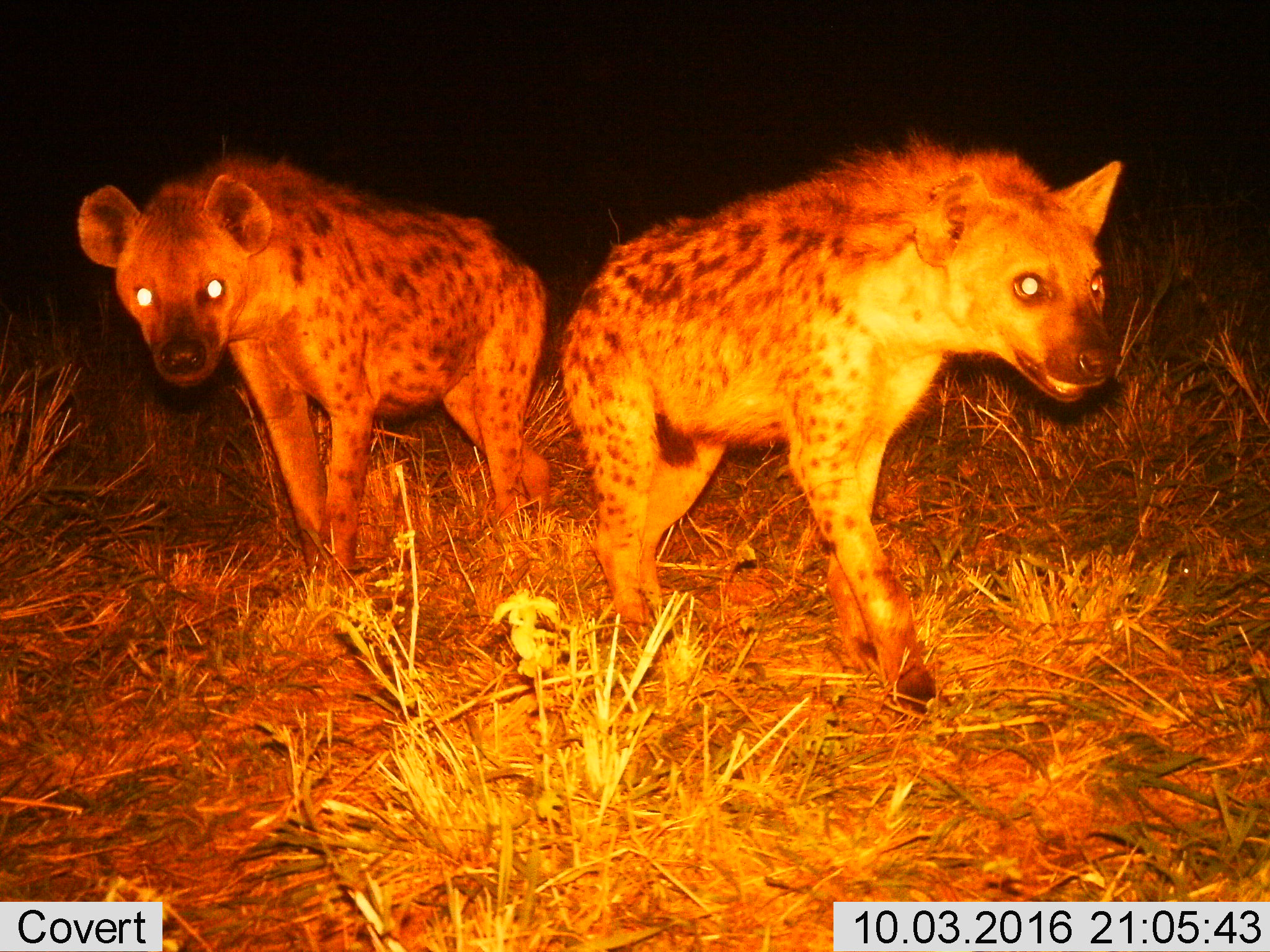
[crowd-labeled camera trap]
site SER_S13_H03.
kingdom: Animalia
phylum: Chordata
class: Mammalia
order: Carnivora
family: Hyaenidae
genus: Crocuta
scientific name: Crocuta crocuta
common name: spotted hyena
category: hyenaspotted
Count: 2.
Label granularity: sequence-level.